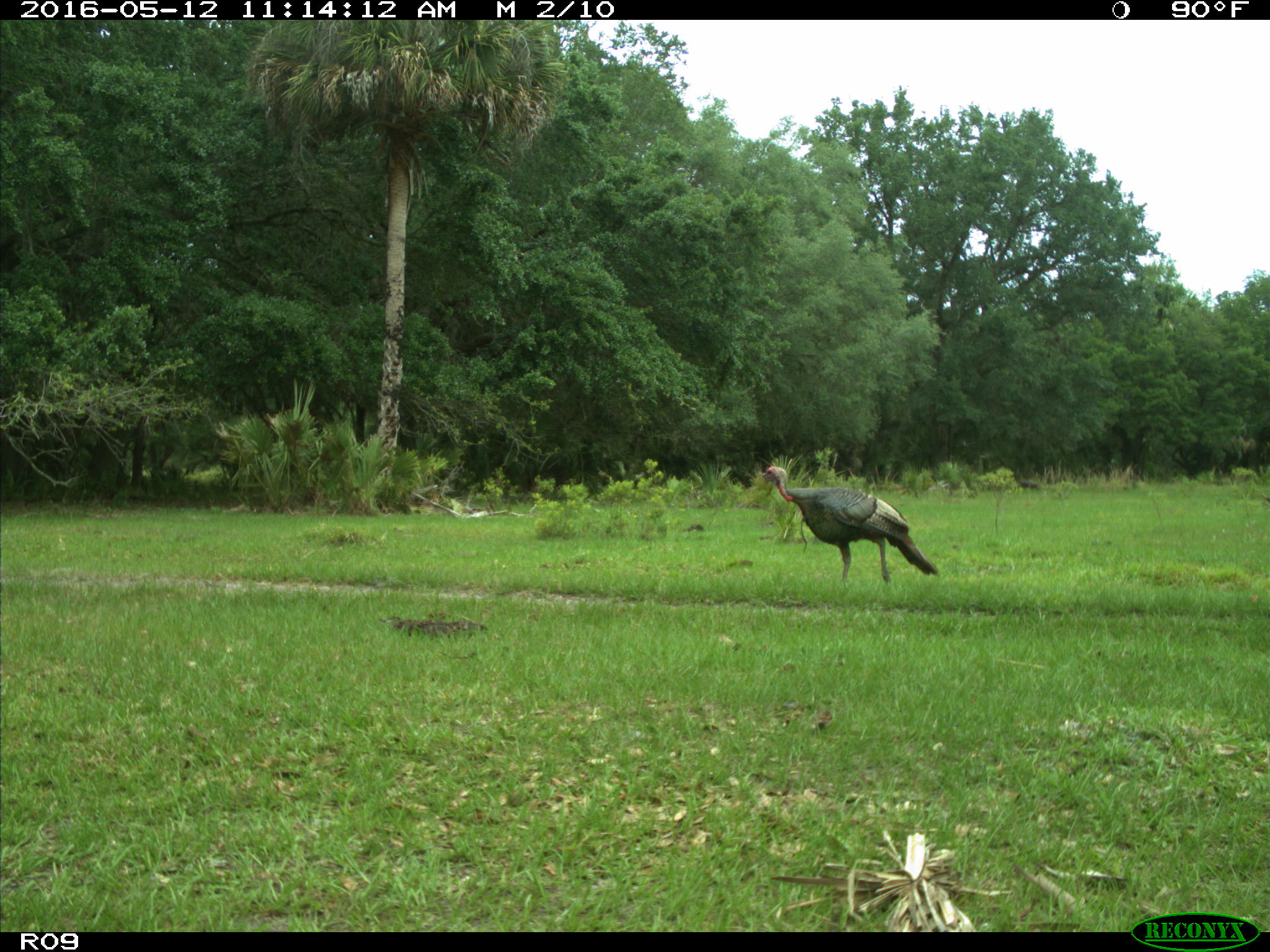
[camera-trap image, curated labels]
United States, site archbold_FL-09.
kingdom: Animalia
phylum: Chordata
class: Aves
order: Galliformes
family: Phasianidae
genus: Meleagris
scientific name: Meleagris gallopavo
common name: wild turkey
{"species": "Meleagris gallopavo (wild turkey)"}